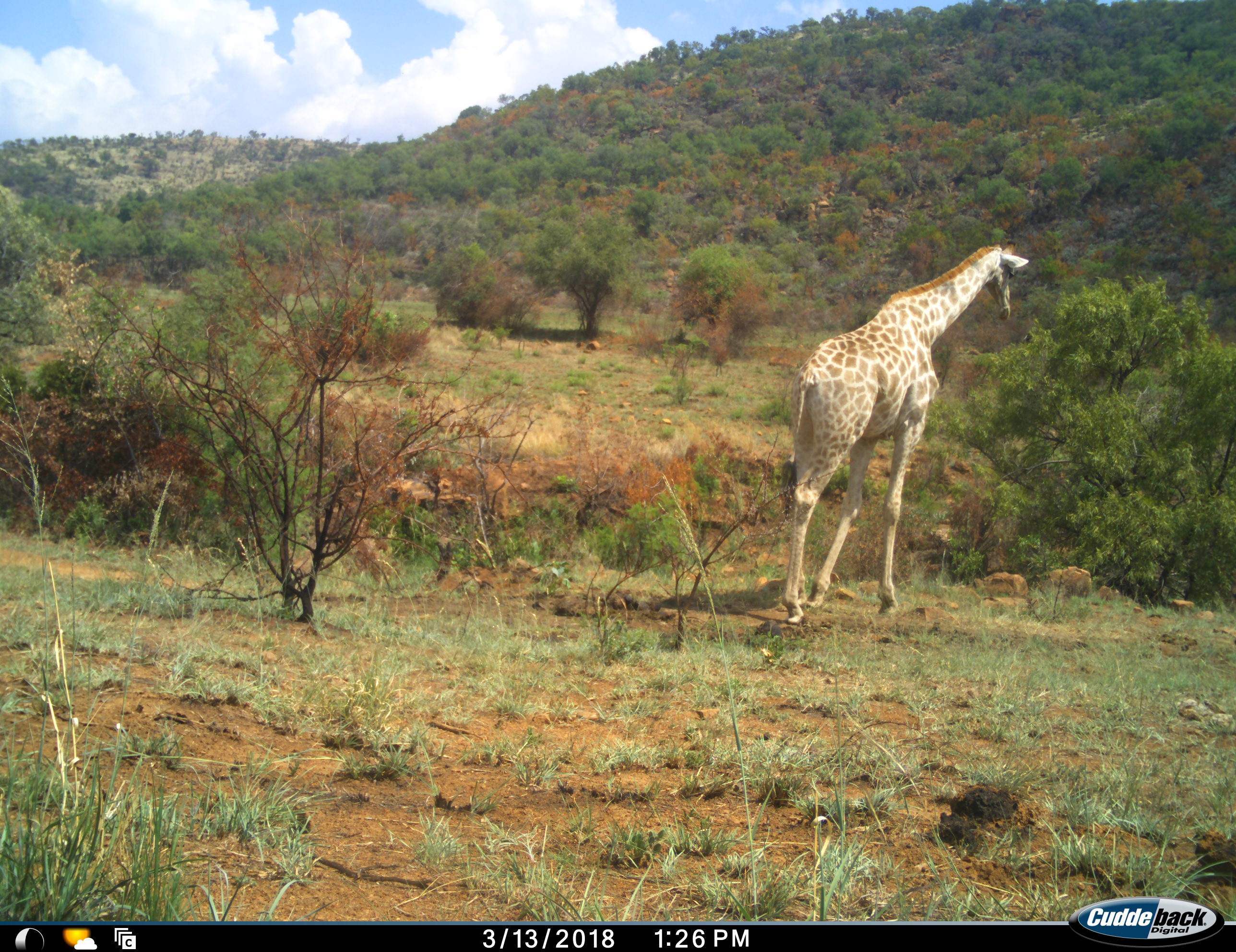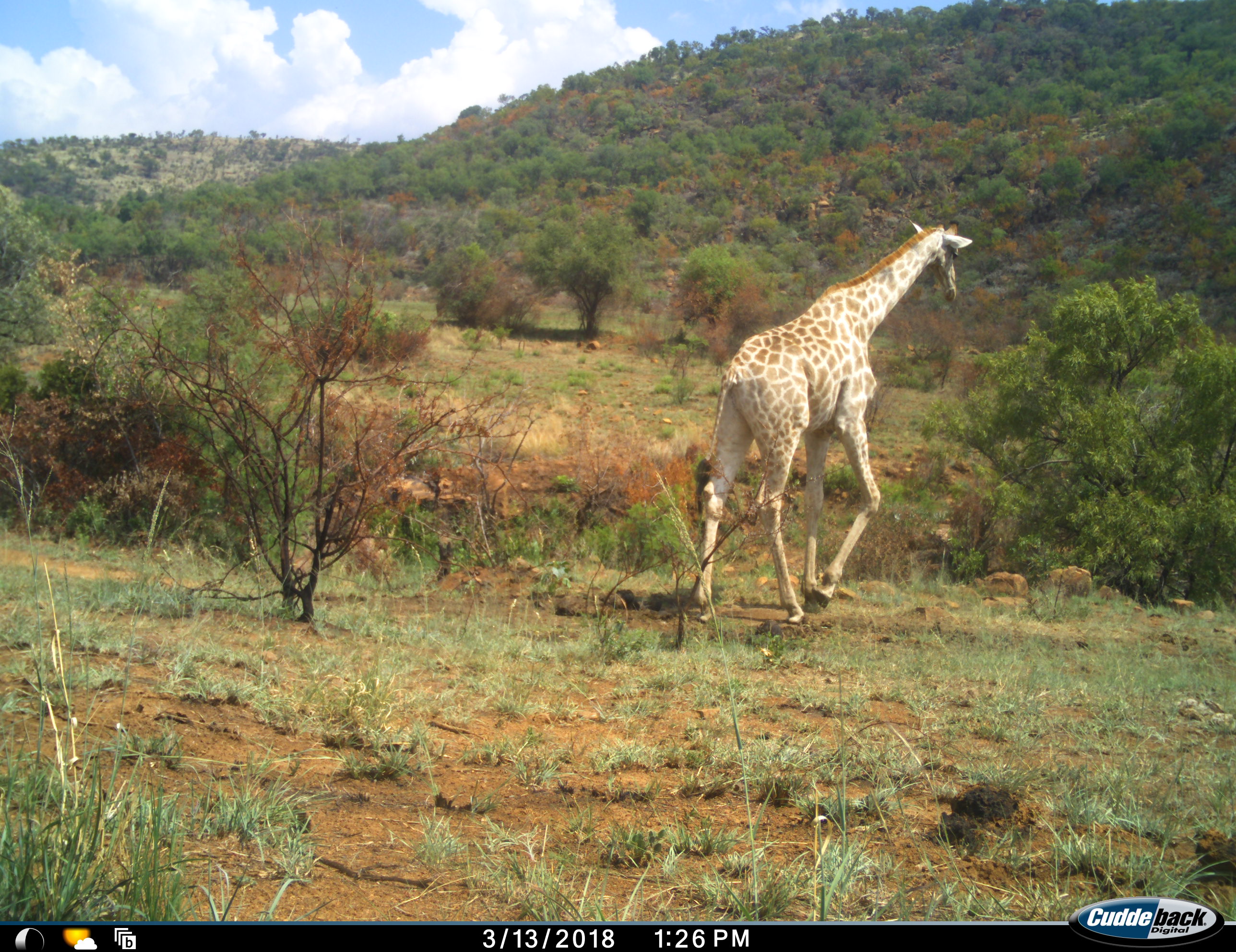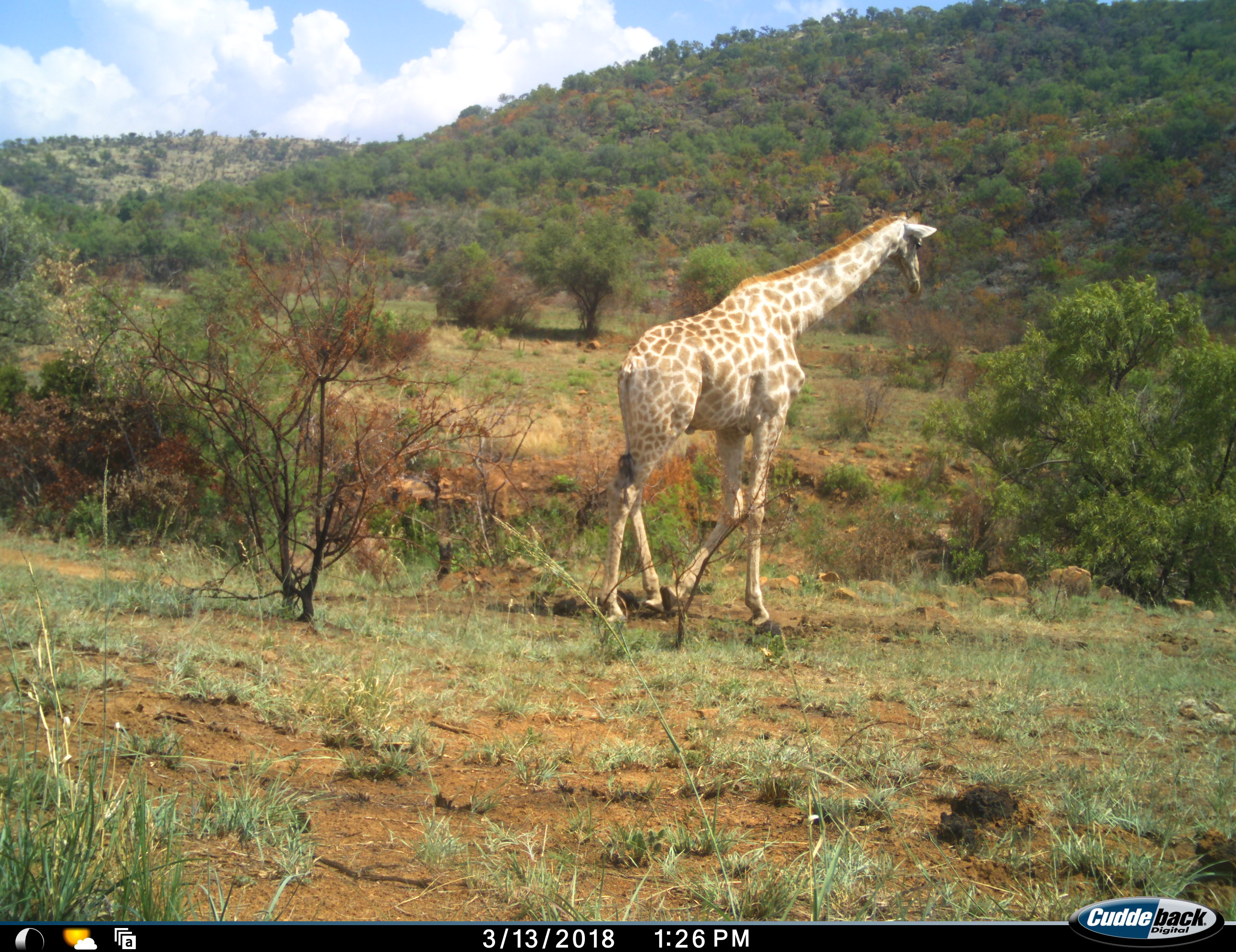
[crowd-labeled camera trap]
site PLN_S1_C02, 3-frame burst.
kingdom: Animalia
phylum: Chordata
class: Mammalia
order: Artiodactyla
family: Giraffidae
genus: Giraffa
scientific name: Giraffa camelopardalis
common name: giraffe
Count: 1.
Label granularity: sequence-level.